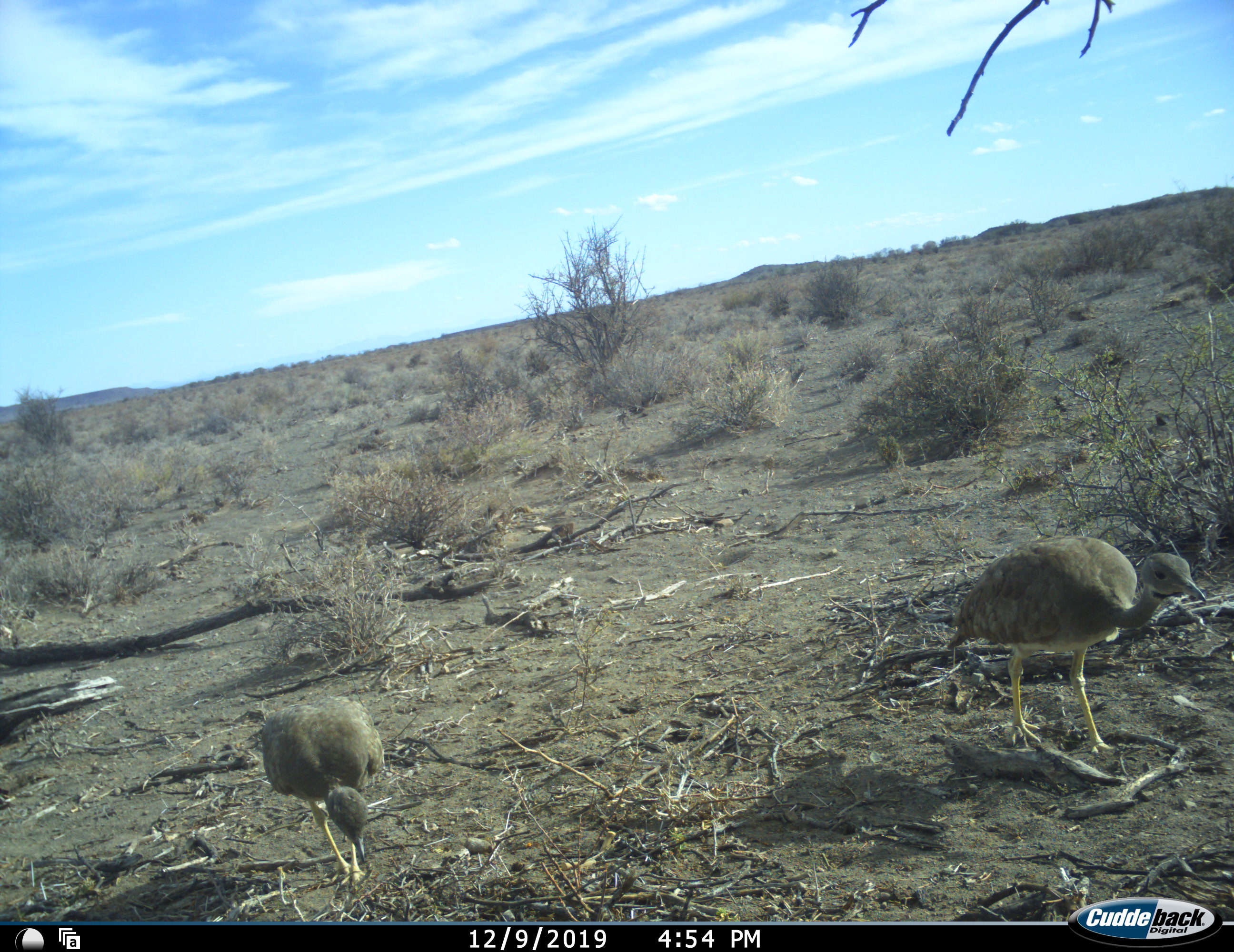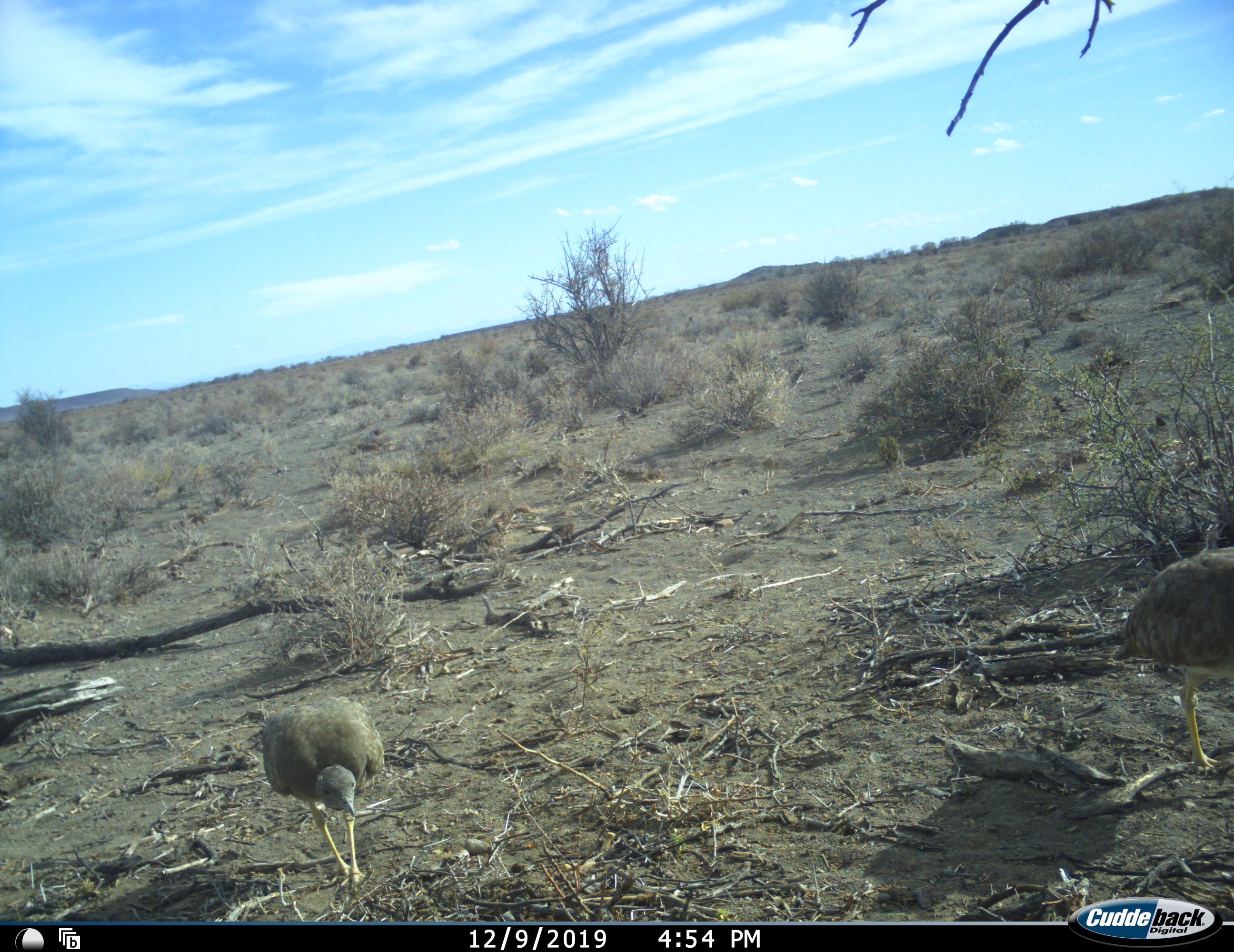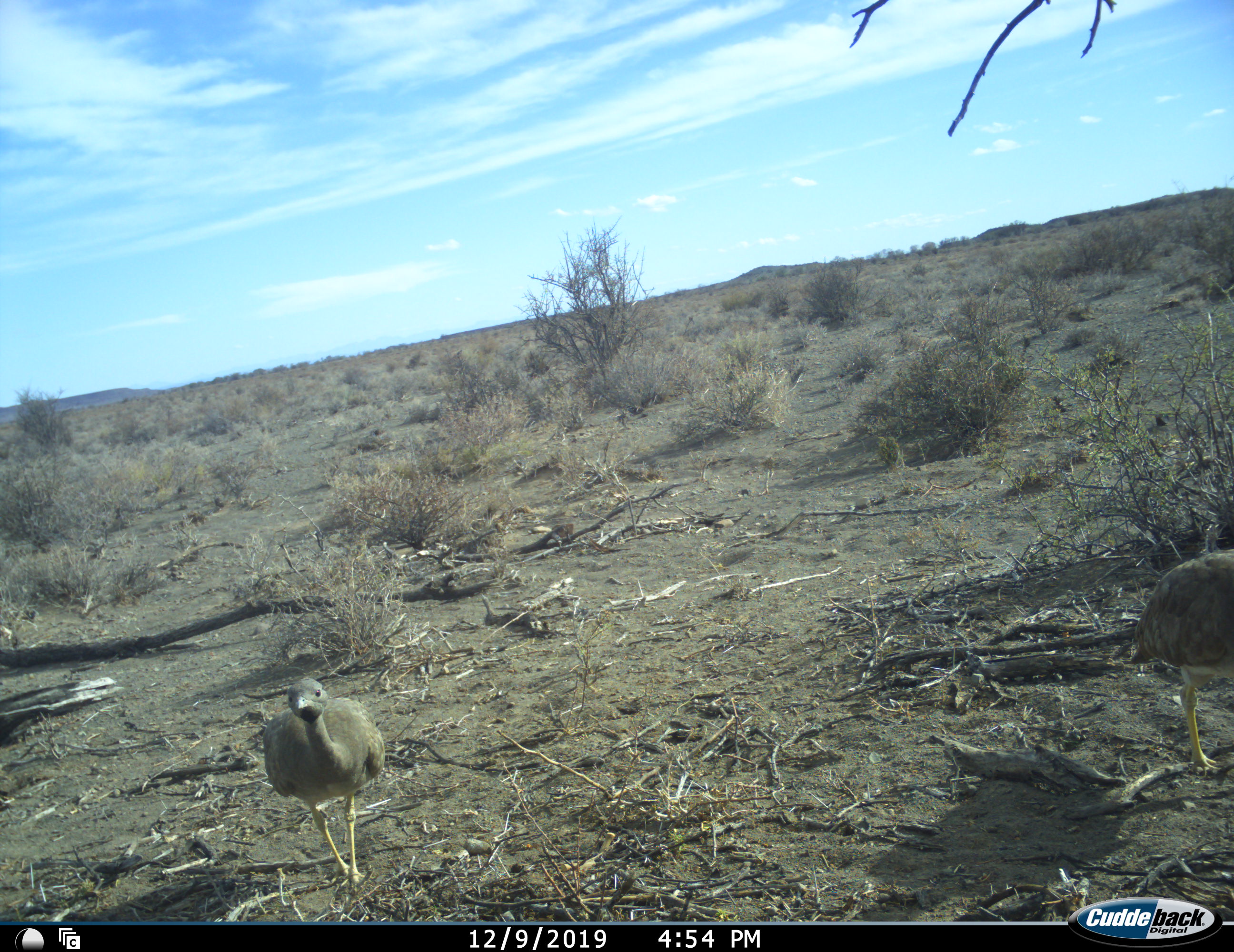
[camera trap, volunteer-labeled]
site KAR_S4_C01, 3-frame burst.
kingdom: Animalia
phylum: Chordata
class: Aves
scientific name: Aves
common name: bird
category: birdother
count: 2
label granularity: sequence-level